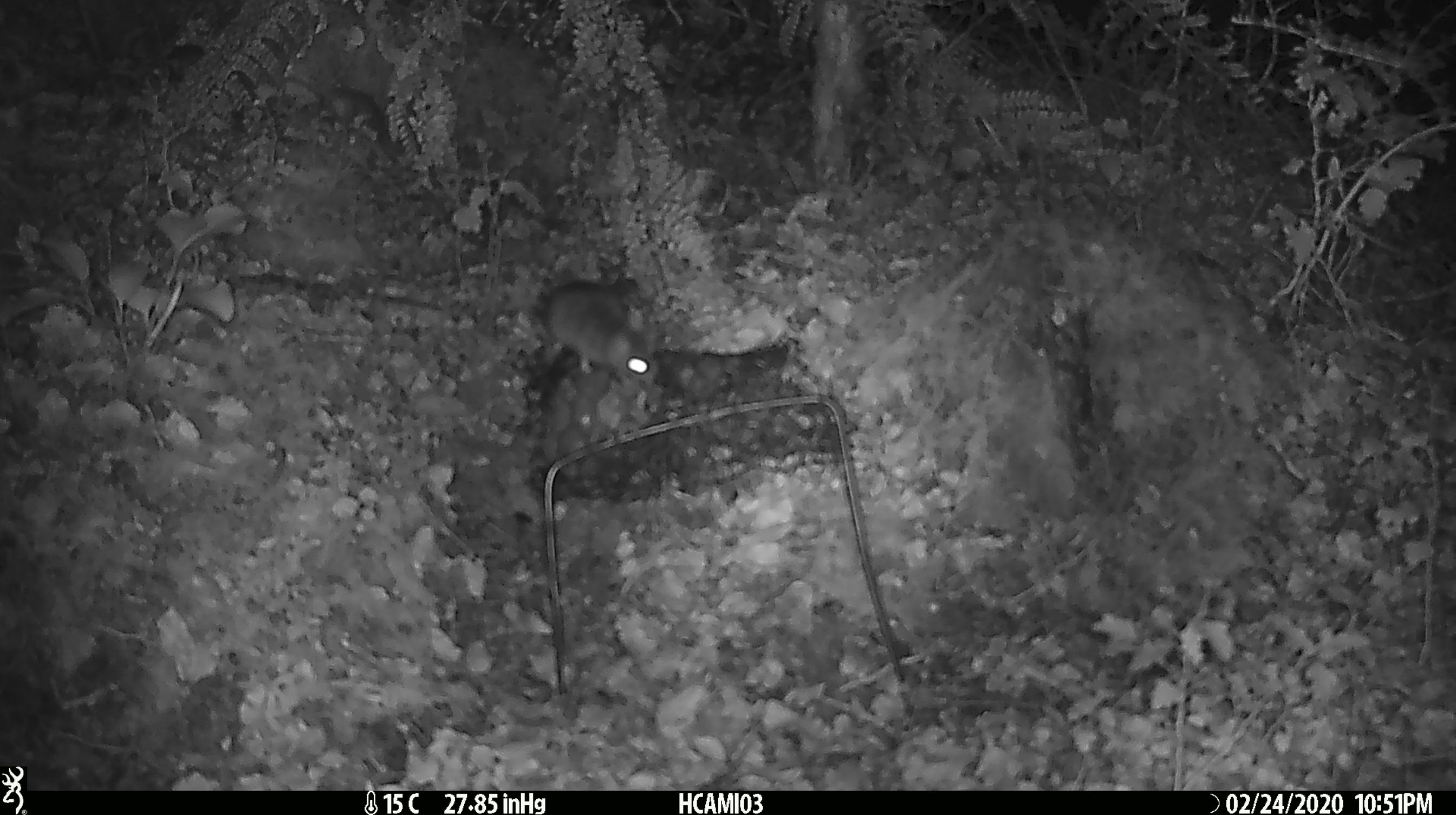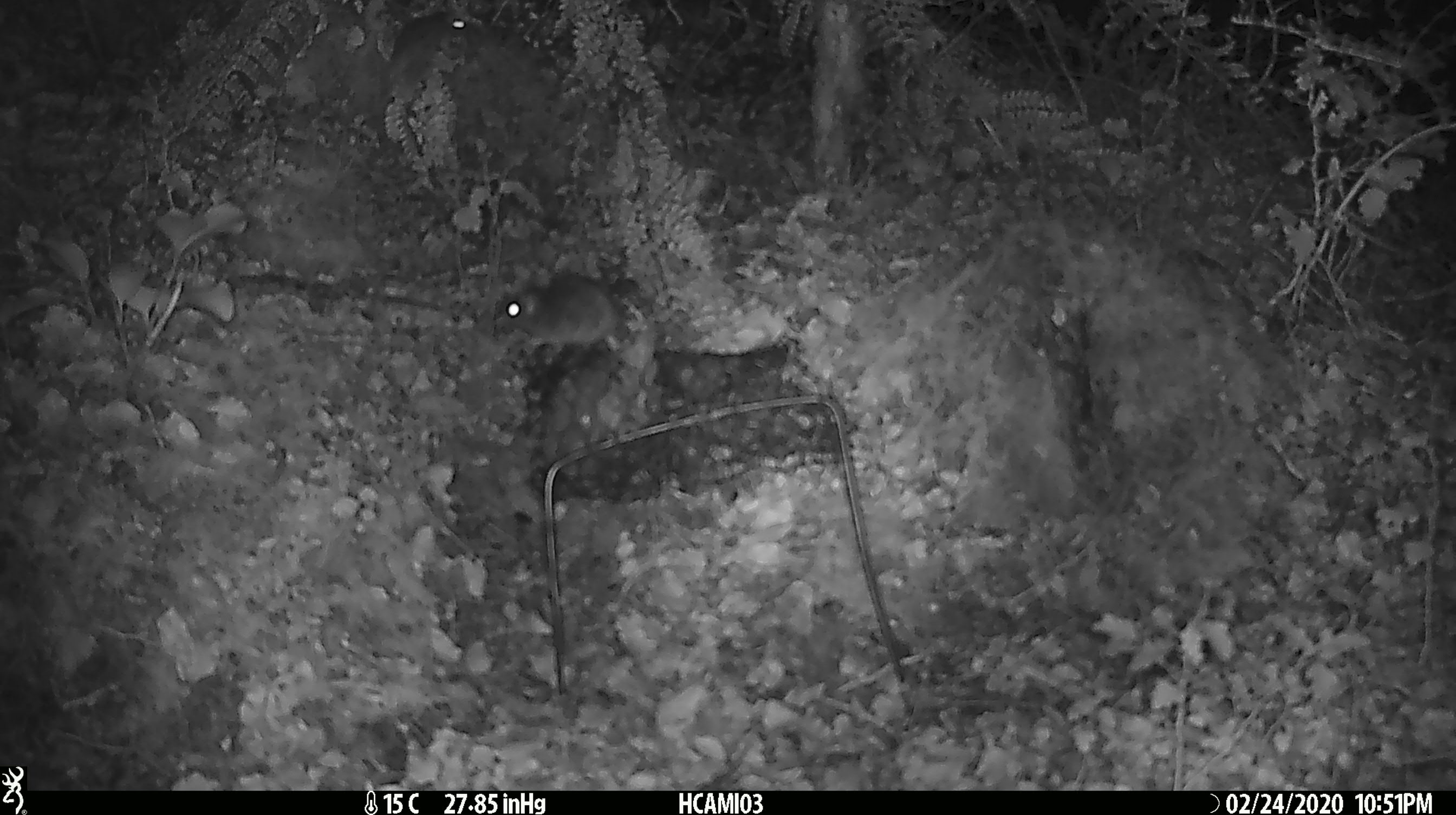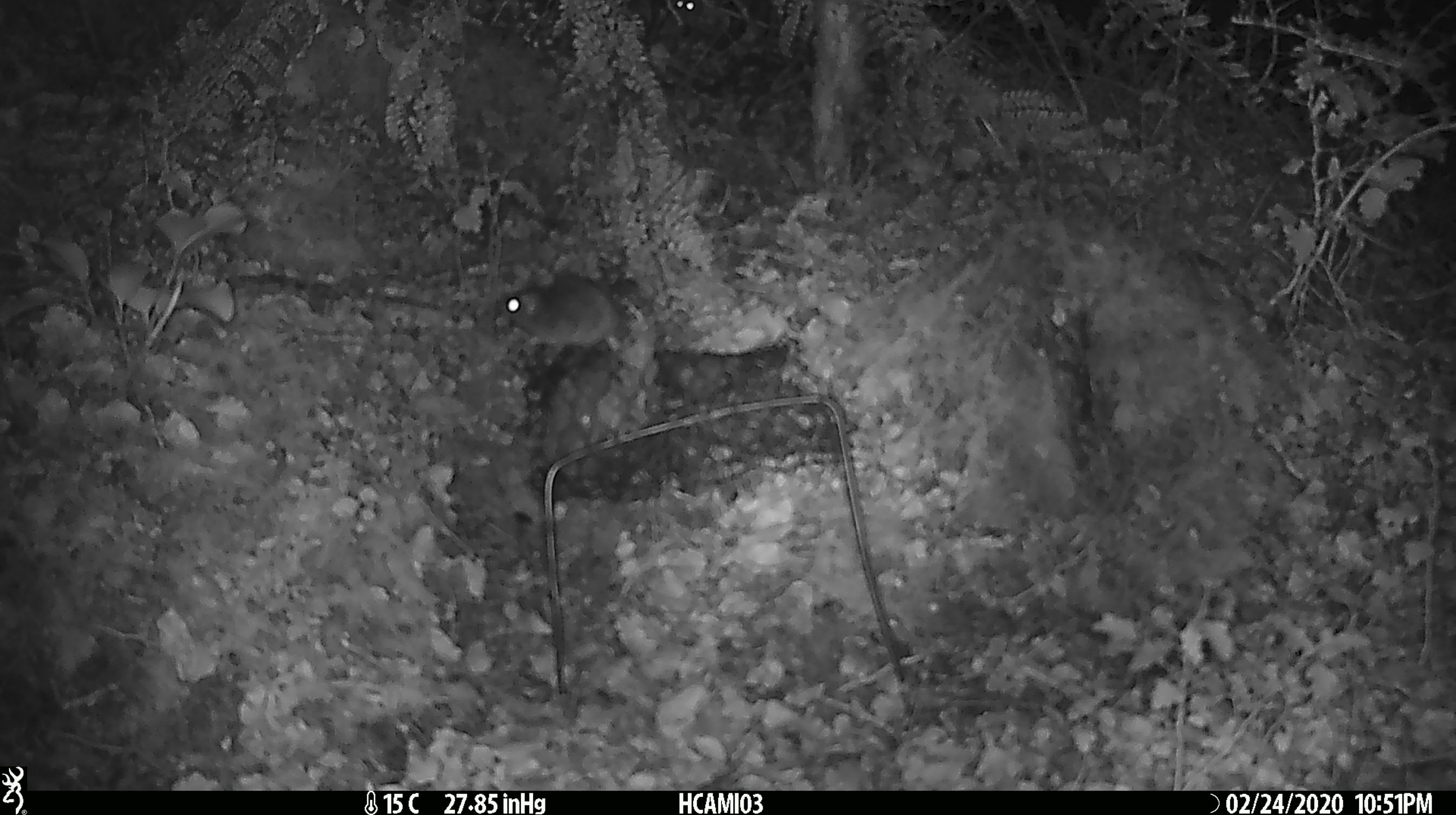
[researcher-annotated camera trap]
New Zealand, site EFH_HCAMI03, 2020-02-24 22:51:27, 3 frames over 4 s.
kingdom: Animalia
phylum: Chordata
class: Mammalia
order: Rodentia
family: Muridae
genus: Mus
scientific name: Mus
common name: mouse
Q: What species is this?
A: Mouse (Mus).